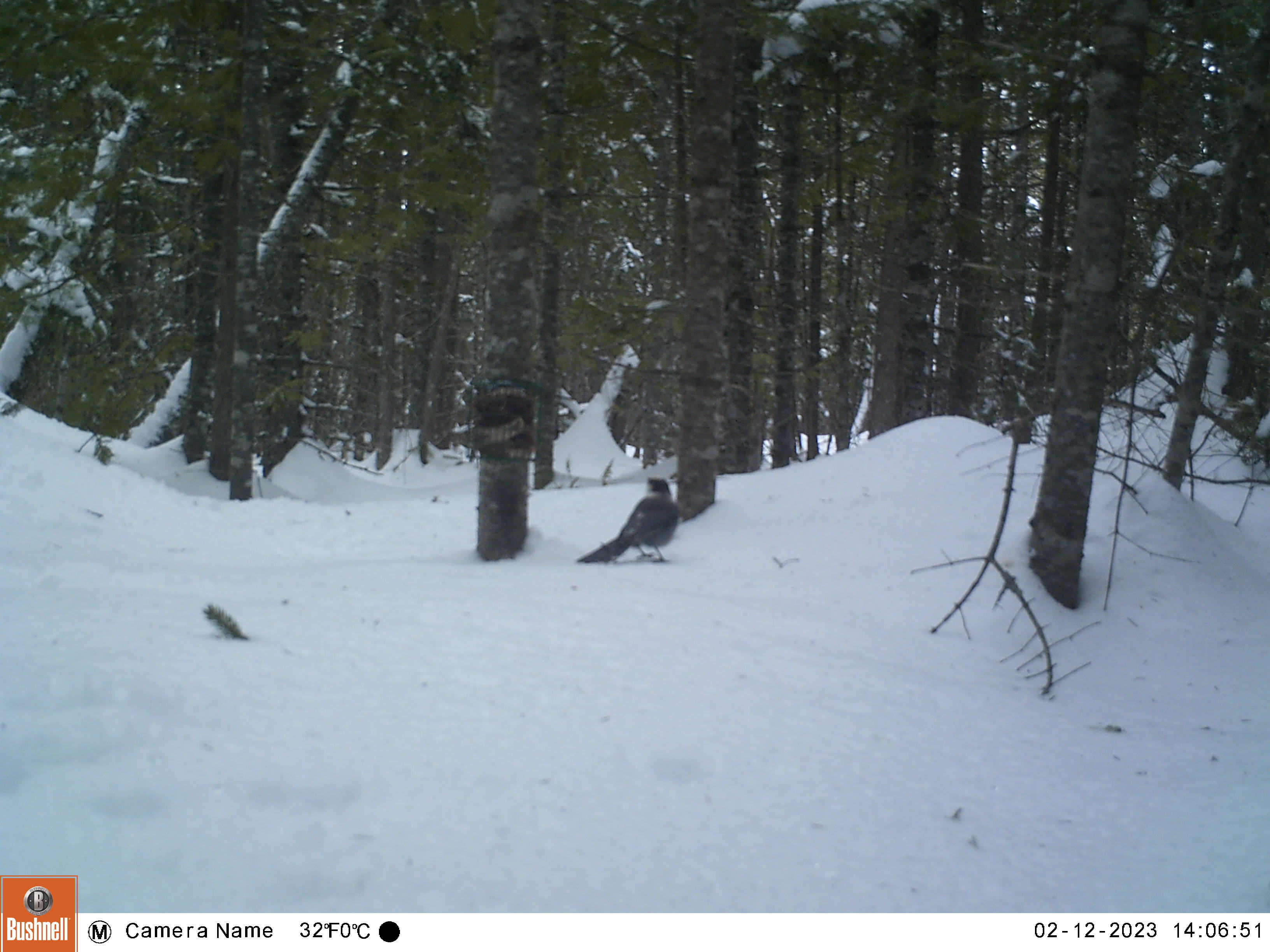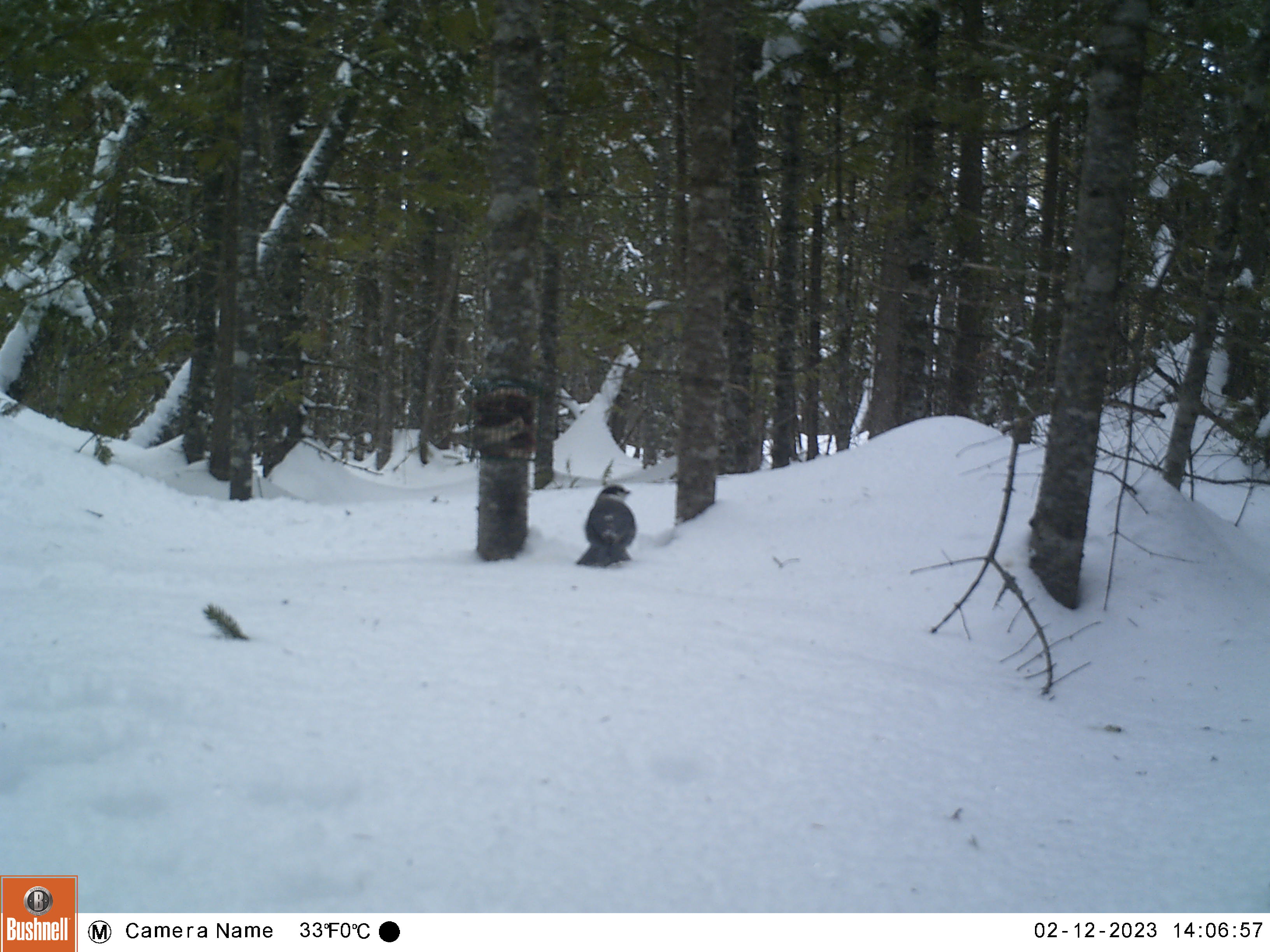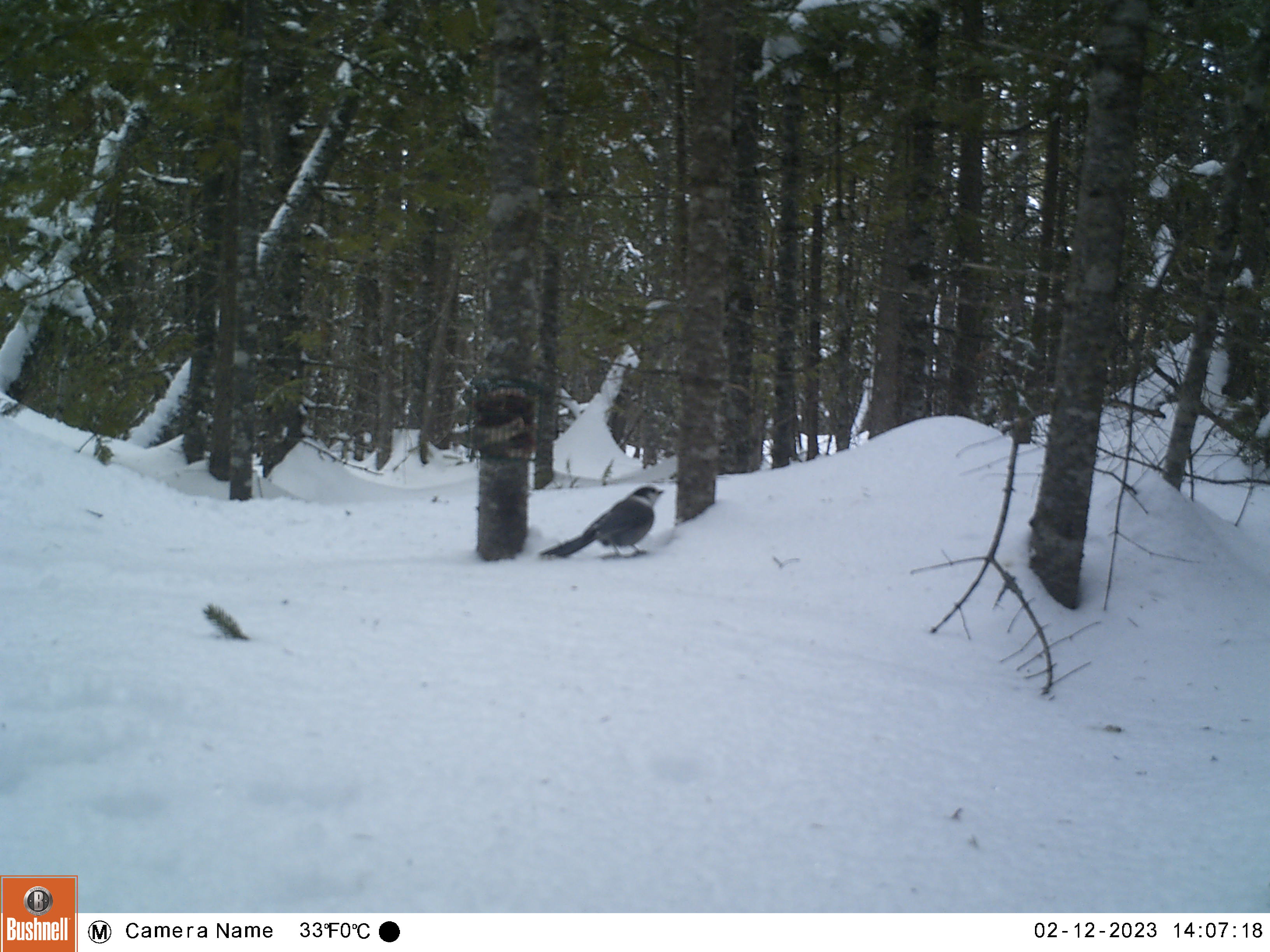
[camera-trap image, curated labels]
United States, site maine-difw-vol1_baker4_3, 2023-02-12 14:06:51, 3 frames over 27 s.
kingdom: Animalia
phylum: Chordata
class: Aves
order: Passeriformes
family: Corvidae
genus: Perisoreus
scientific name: Perisoreus canadensis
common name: canada jay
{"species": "canada jay (Perisoreus canadensis)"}